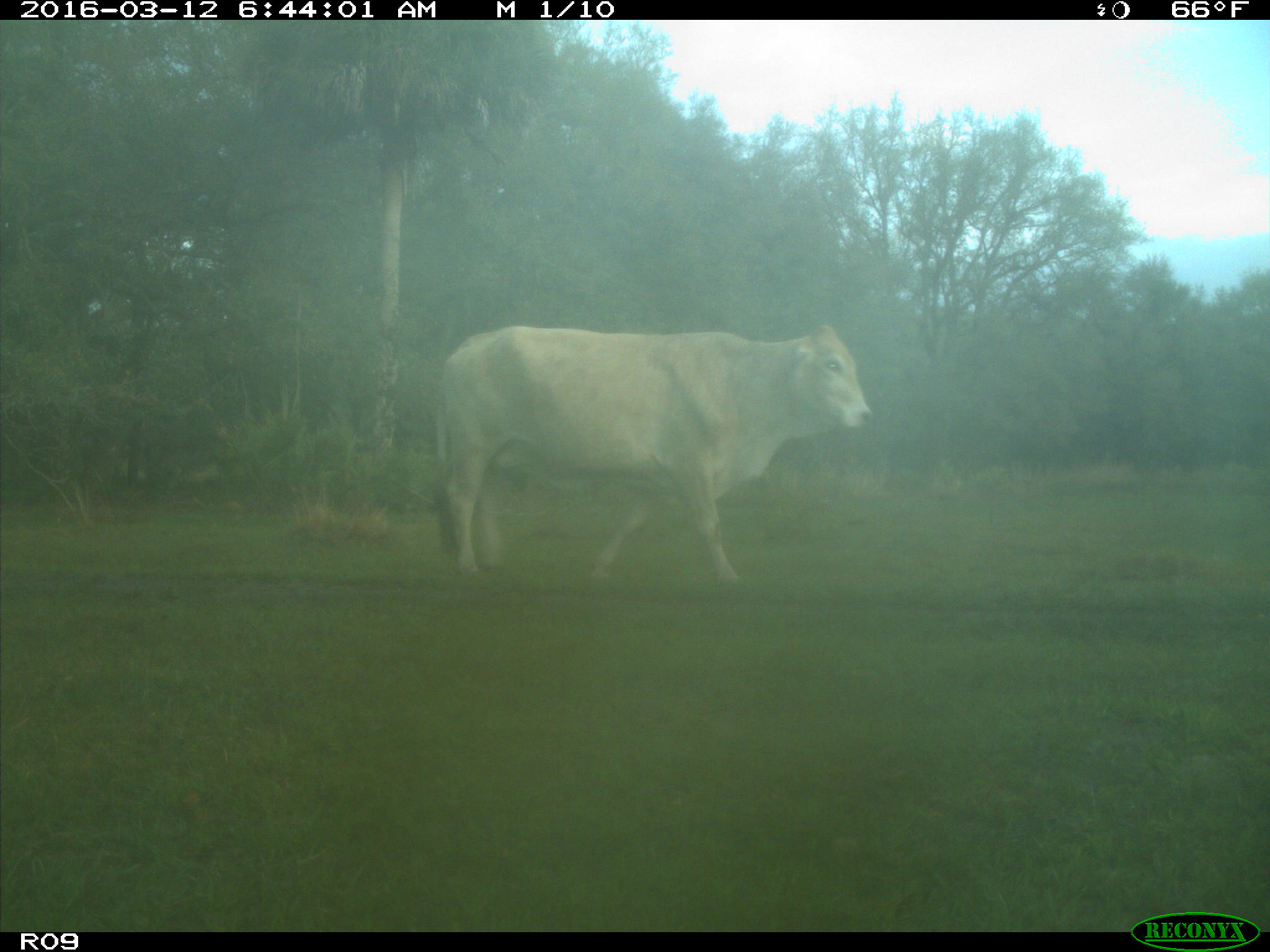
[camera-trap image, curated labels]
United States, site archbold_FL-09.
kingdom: Animalia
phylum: Chordata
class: Mammalia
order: Artiodactyla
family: Bovidae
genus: Bos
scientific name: Bos taurus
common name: domestic cow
Bos taurus (domestic cow).